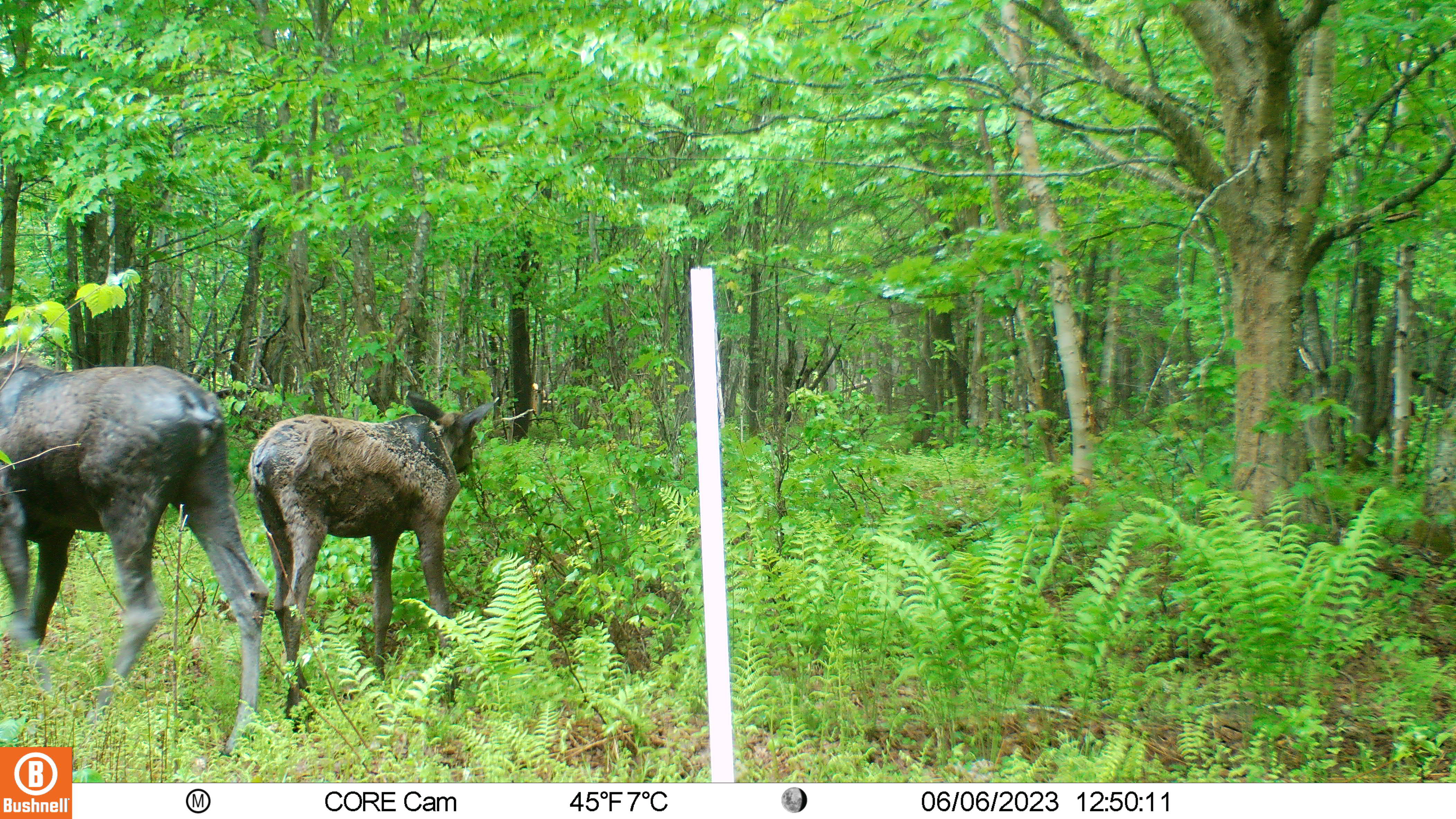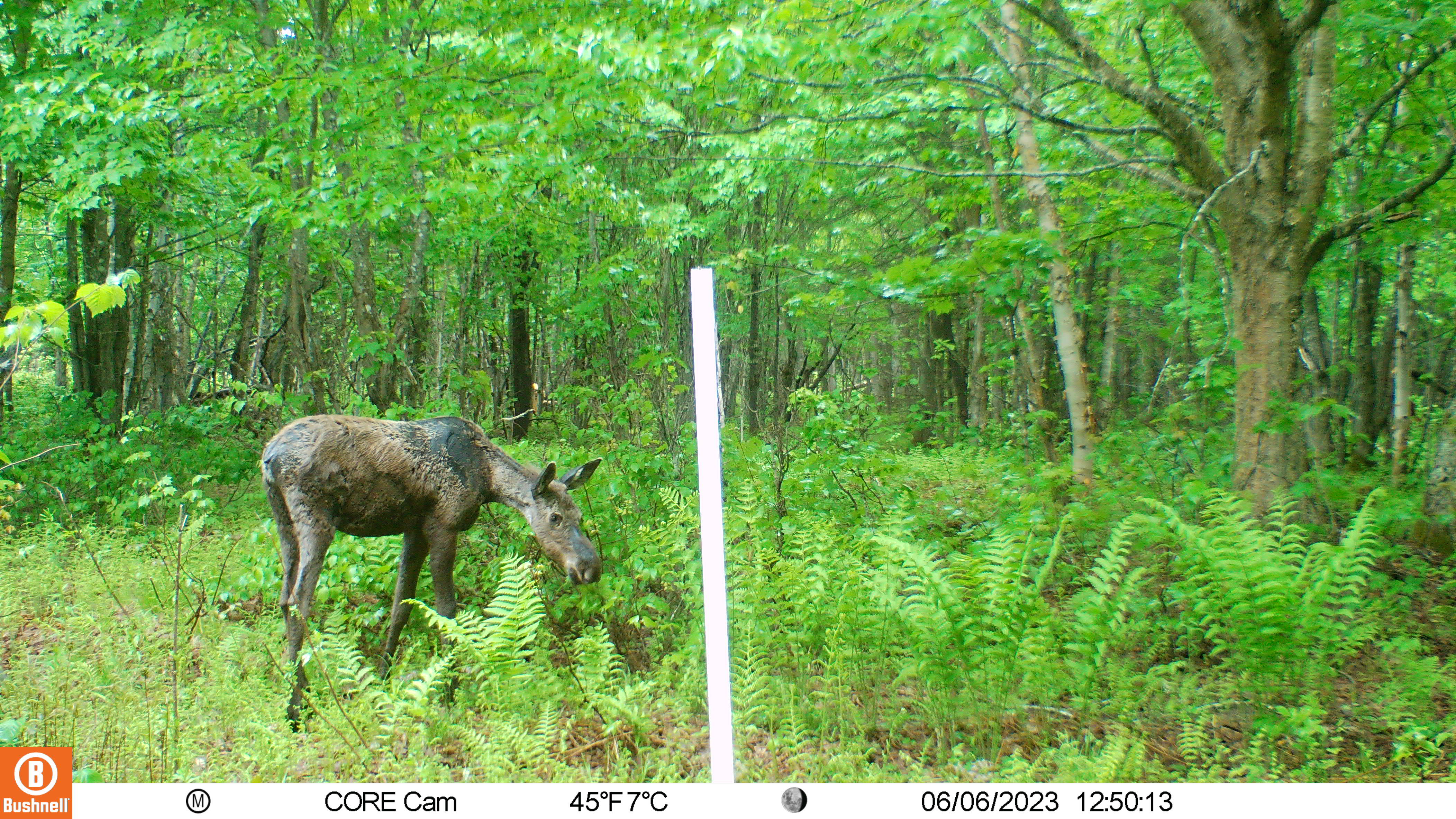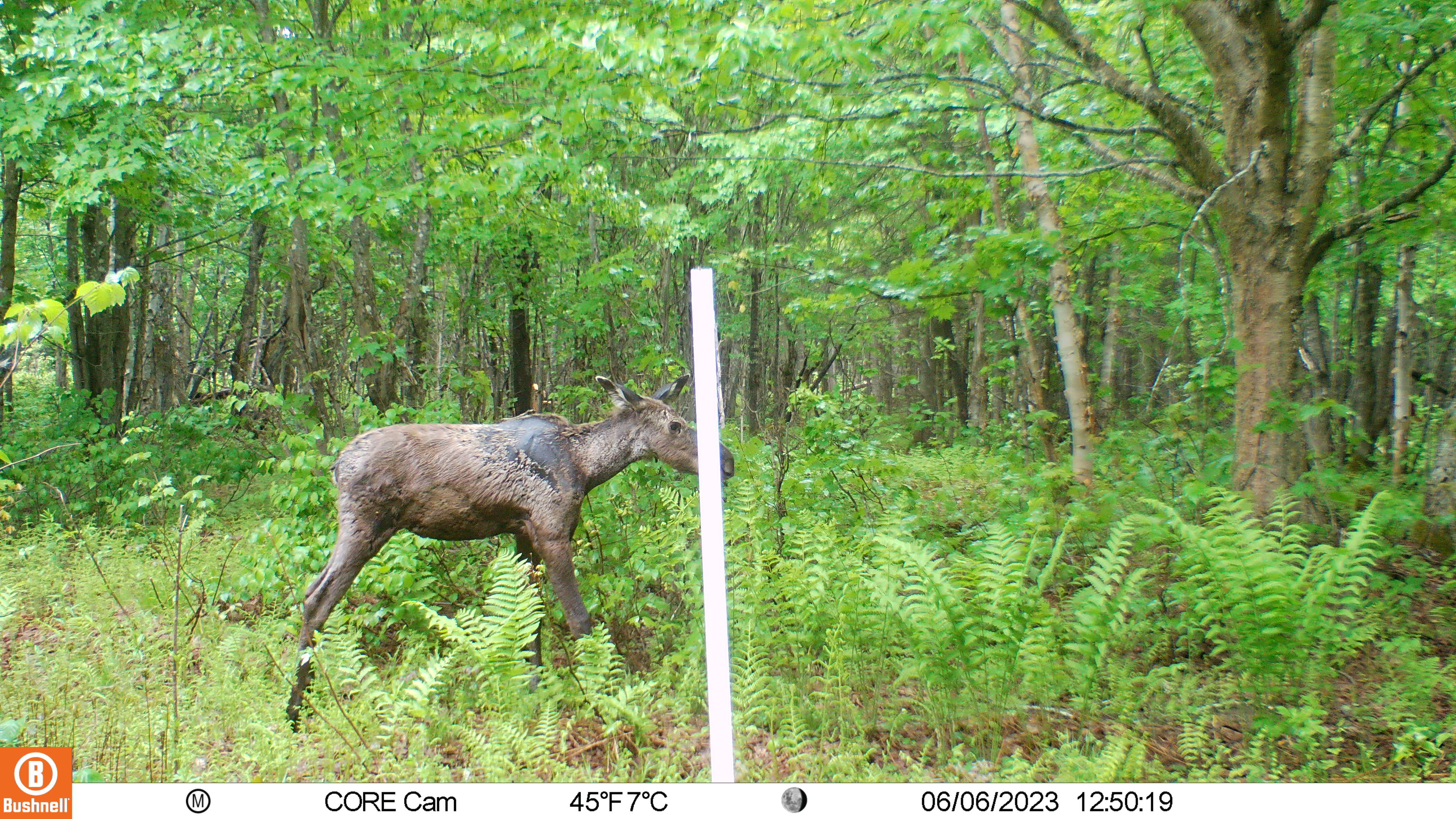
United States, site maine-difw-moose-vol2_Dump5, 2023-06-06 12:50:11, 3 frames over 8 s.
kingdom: Animalia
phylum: Chordata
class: Mammalia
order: Artiodactyla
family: Cervidae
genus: Alces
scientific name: Alces alces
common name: moose